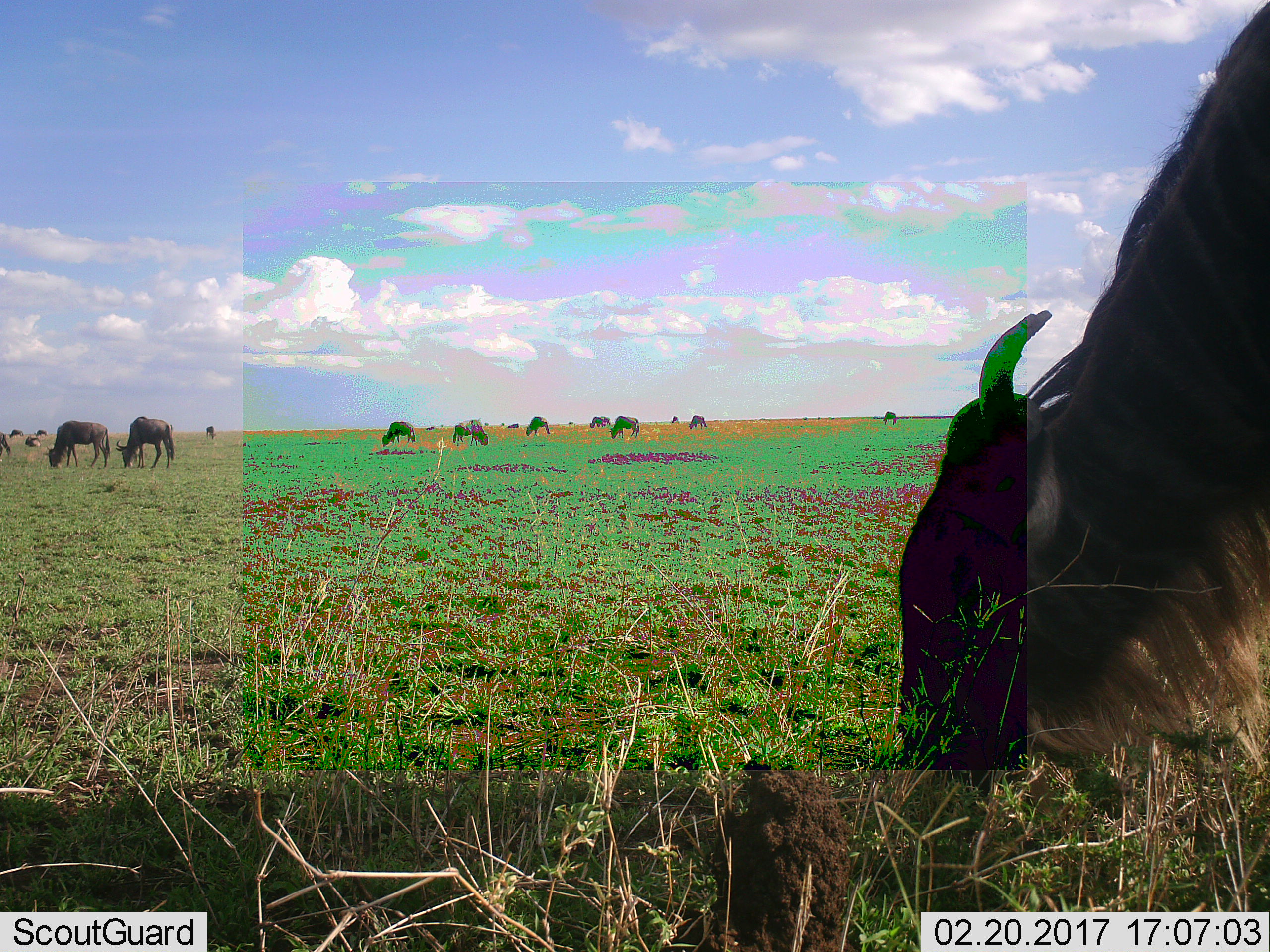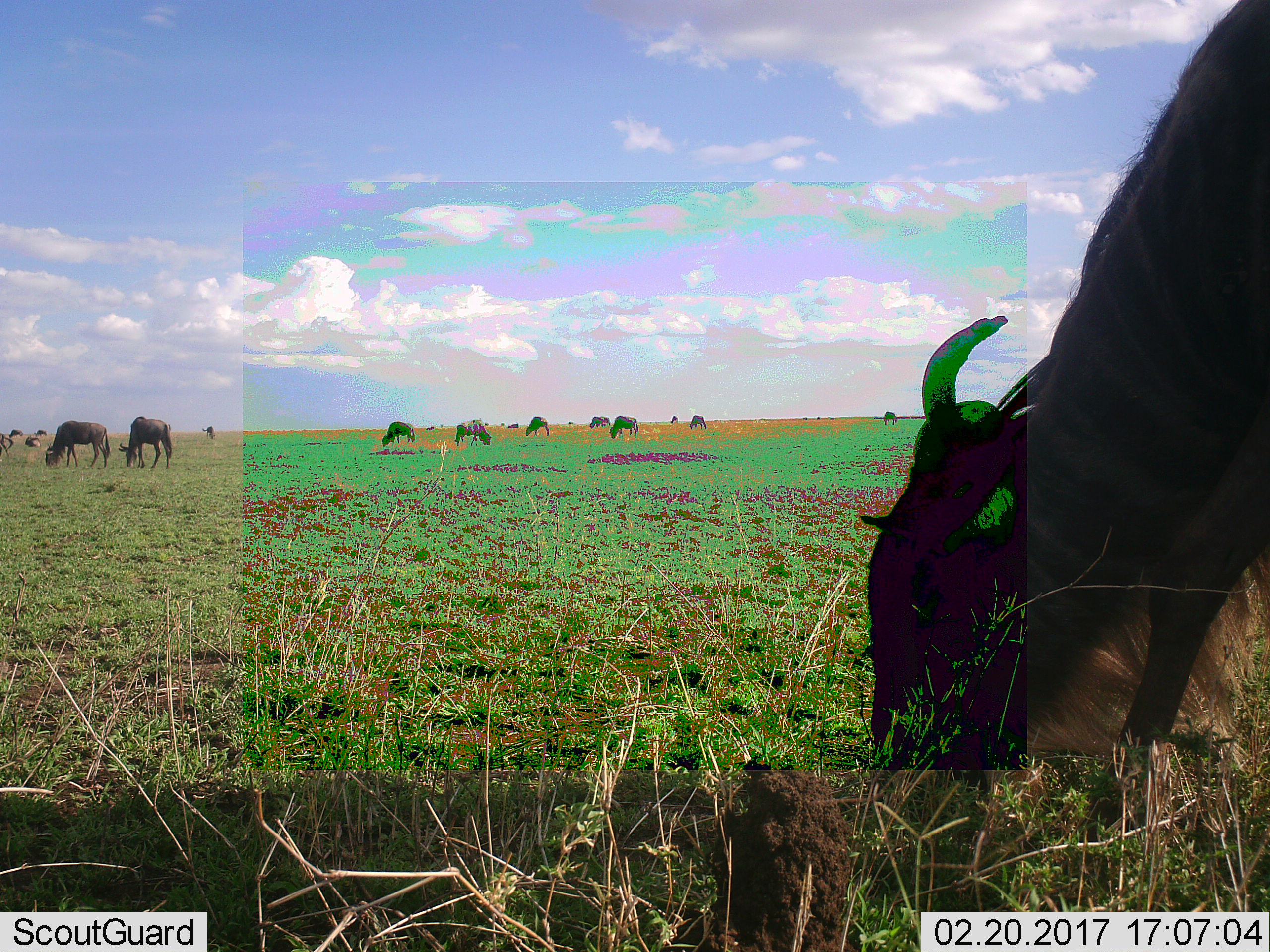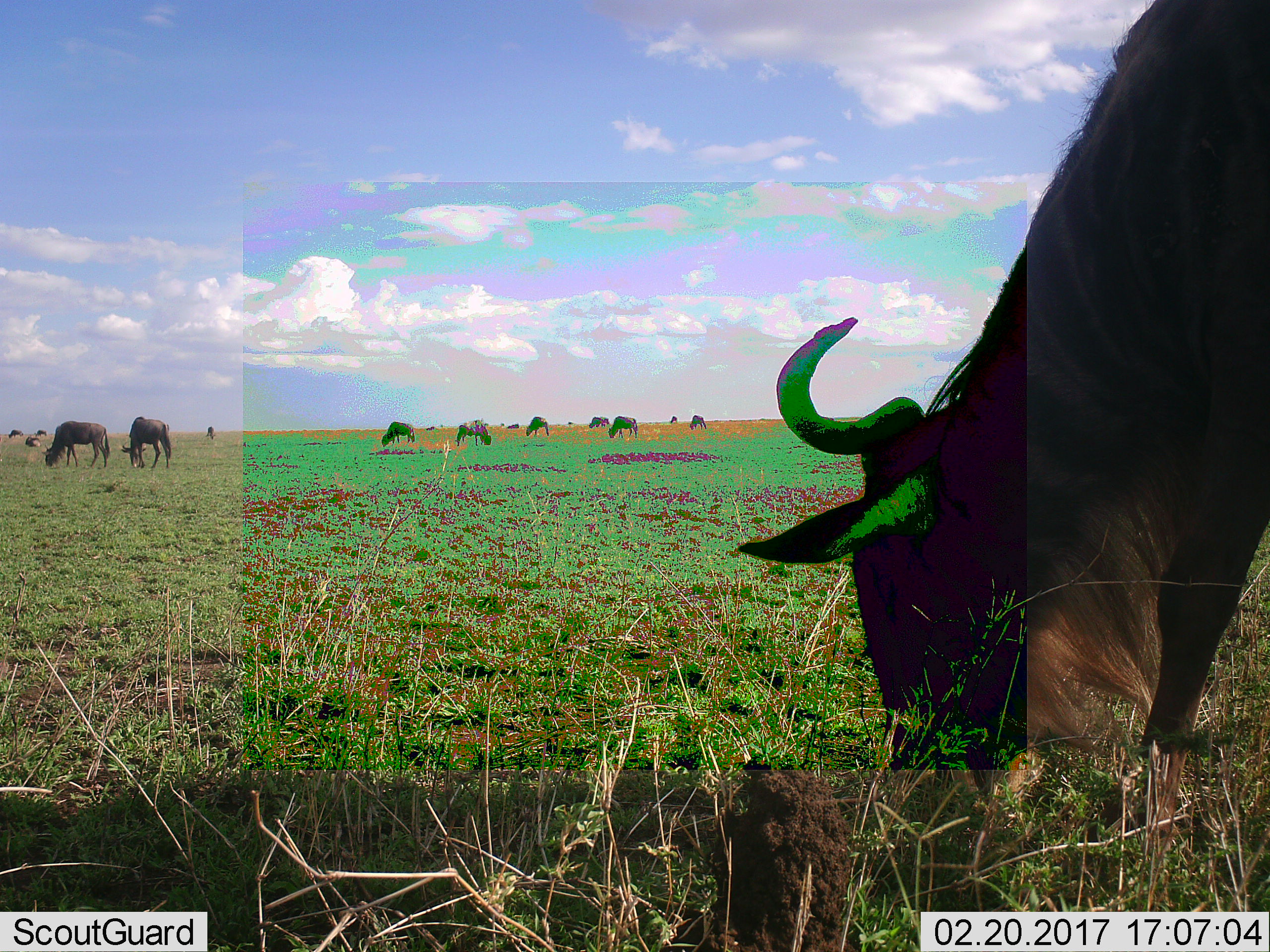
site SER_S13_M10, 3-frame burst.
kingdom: Animalia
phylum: Chordata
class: Mammalia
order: Artiodactyla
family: Bovidae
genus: Connochaetes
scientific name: Connochaetes taurinus taurinus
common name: blue wildebeest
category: wildebeestblue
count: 11-50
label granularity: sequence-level